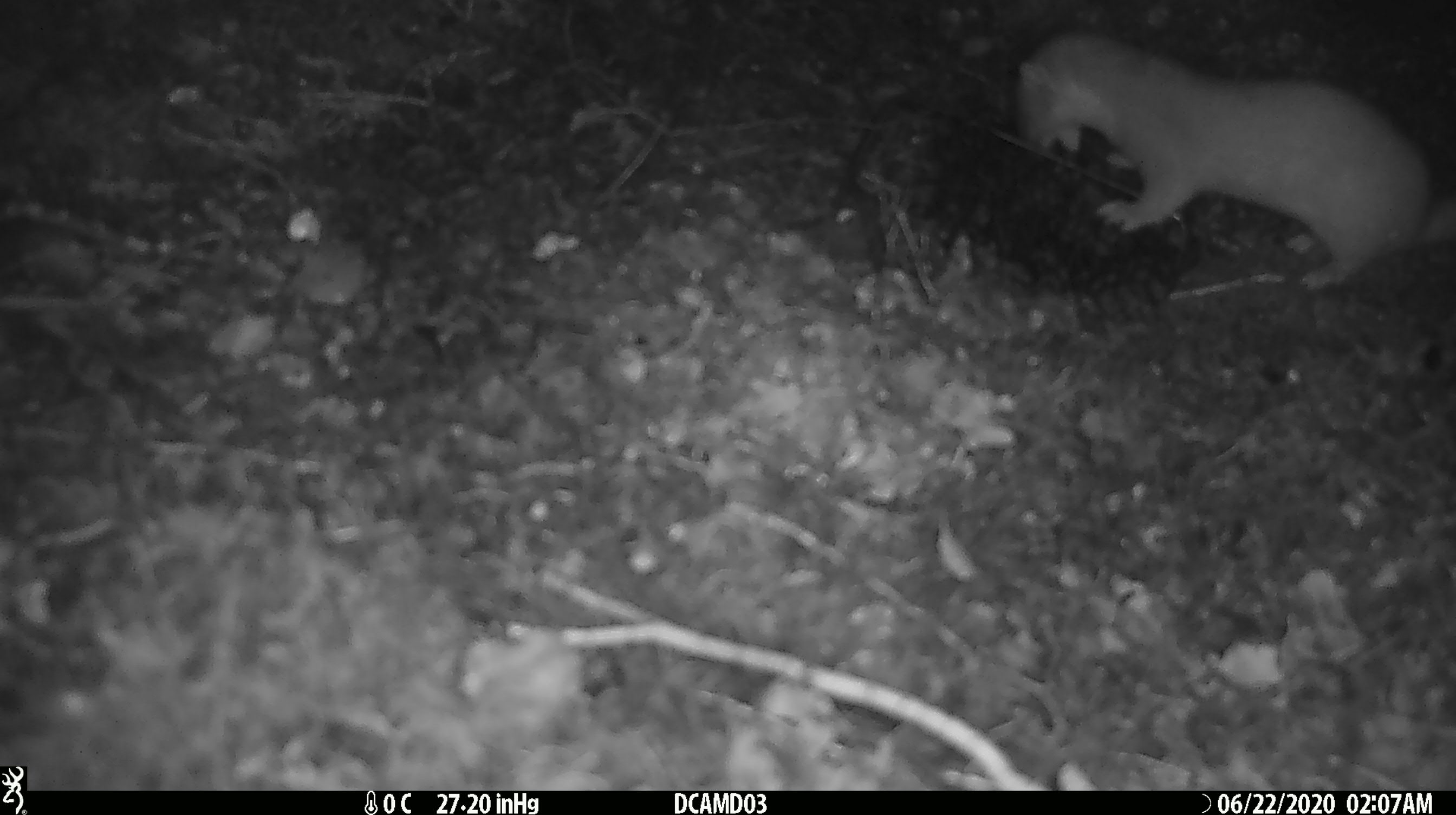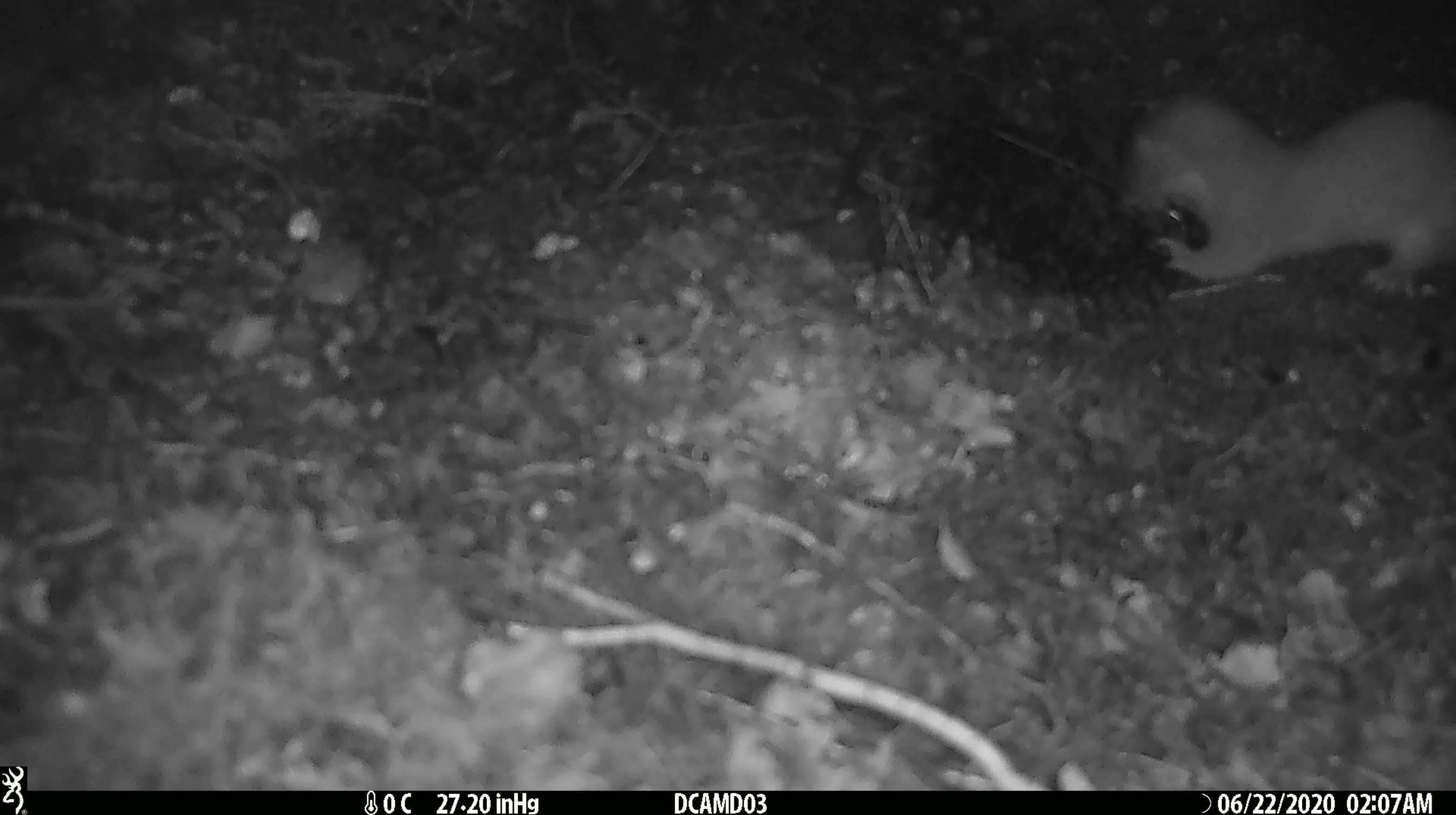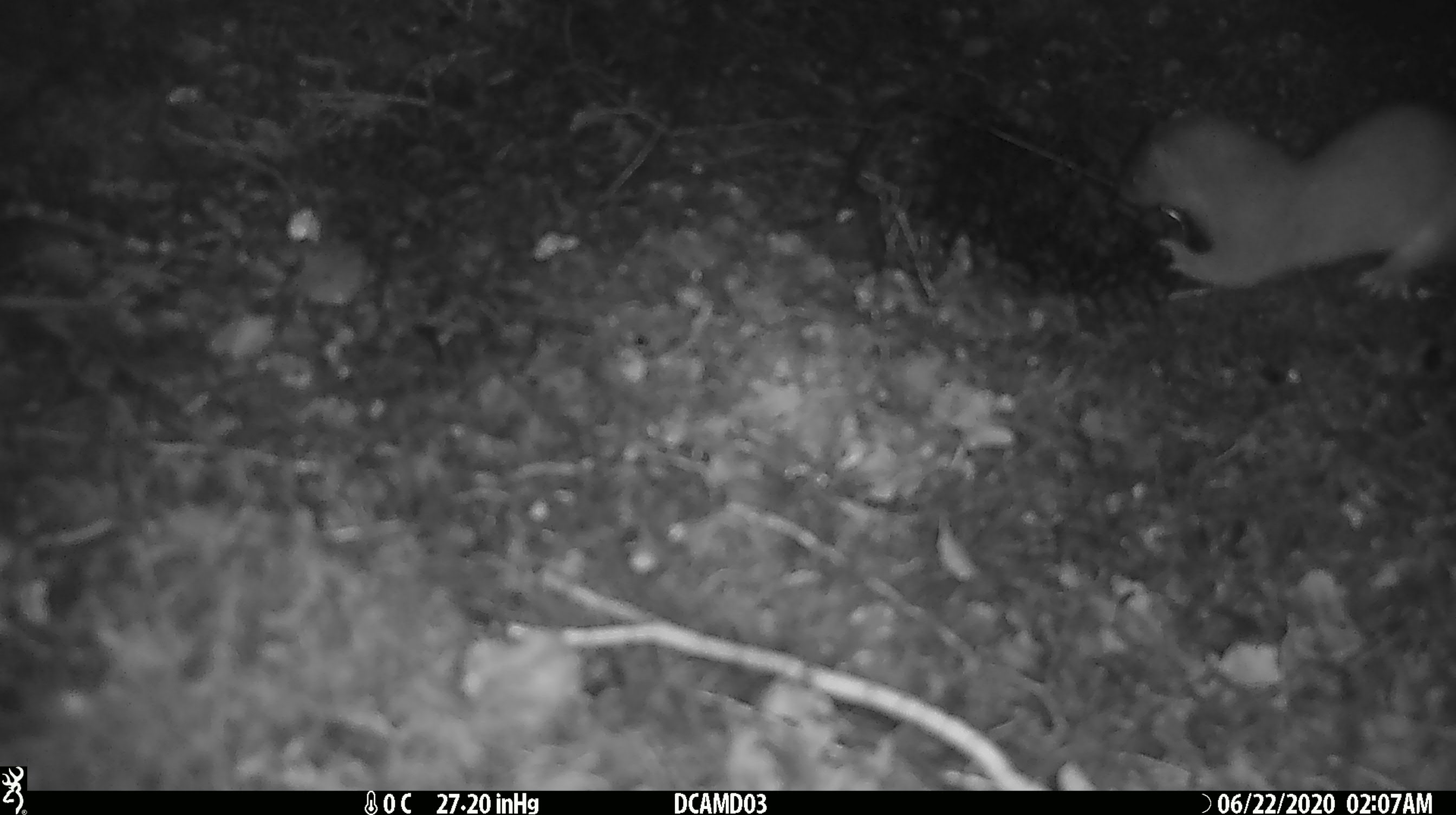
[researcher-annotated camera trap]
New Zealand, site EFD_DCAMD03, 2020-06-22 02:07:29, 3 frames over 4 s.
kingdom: Animalia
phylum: Chordata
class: Mammalia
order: Carnivora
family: Mustelidae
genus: Mustela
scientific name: Mustela erminea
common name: stoat